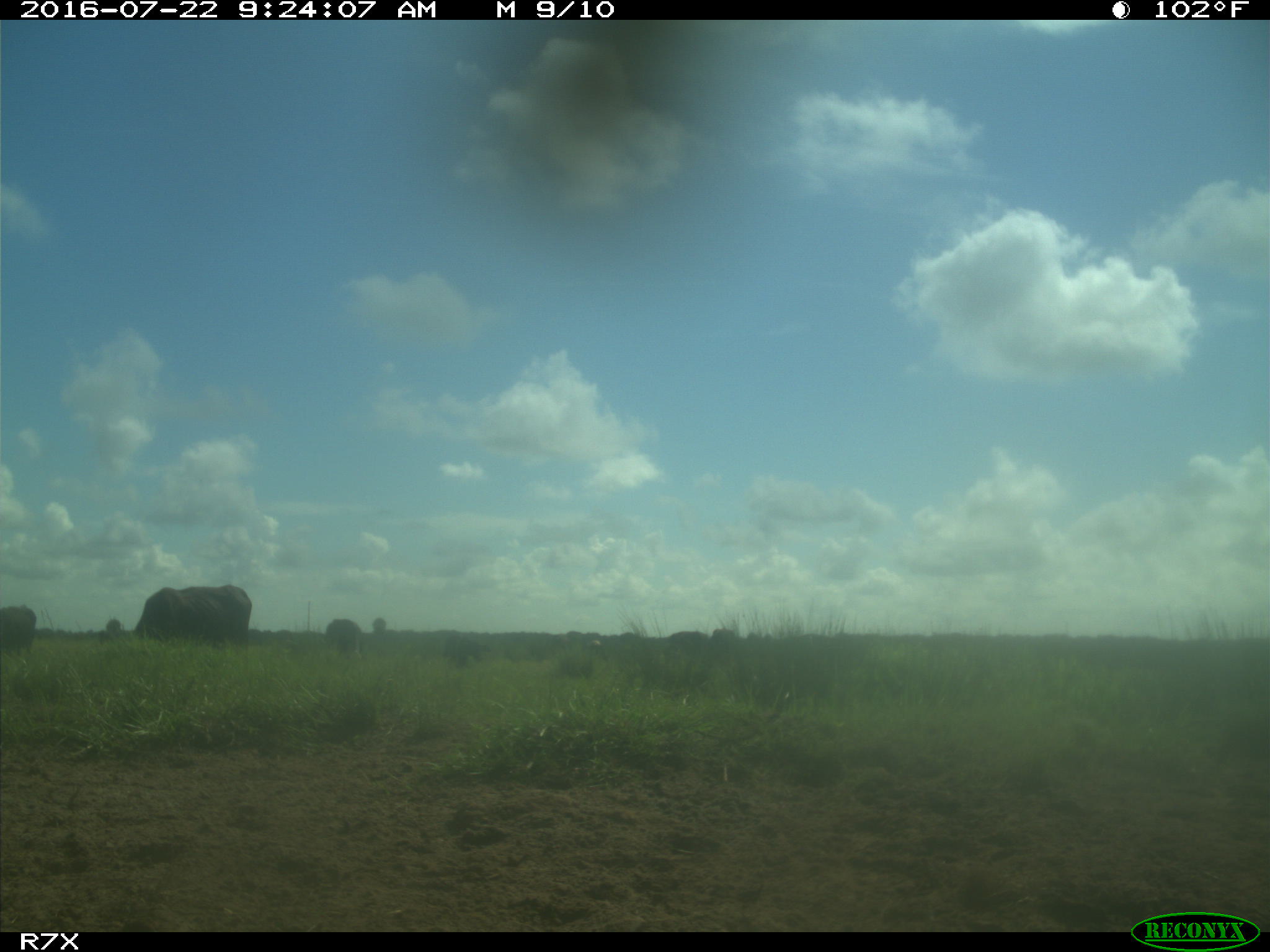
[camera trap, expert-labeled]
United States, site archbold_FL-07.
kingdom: Animalia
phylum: Chordata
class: Mammalia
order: Artiodactyla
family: Bovidae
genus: Bos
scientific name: Bos taurus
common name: domestic cow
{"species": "Bos taurus (domestic cow)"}